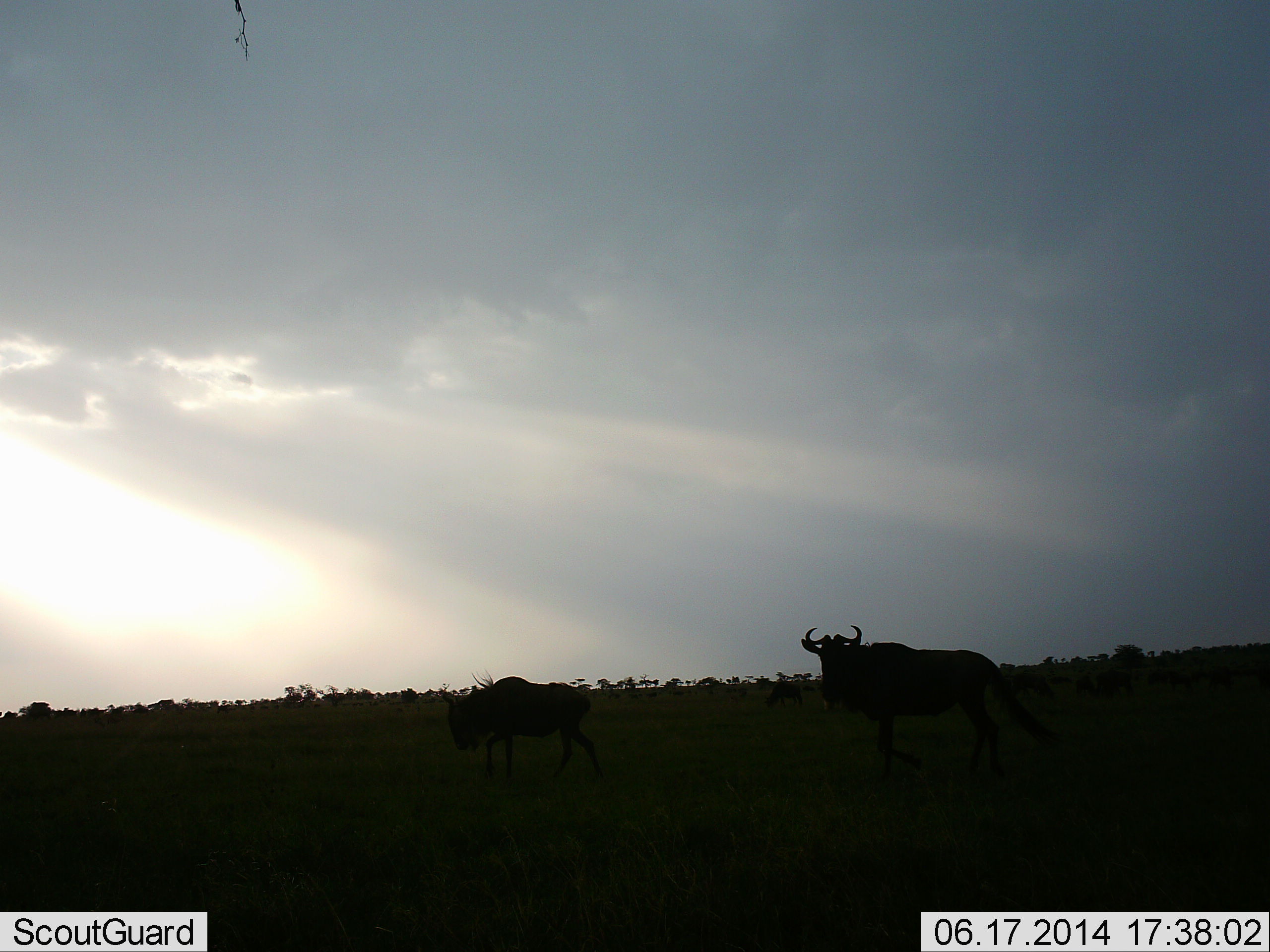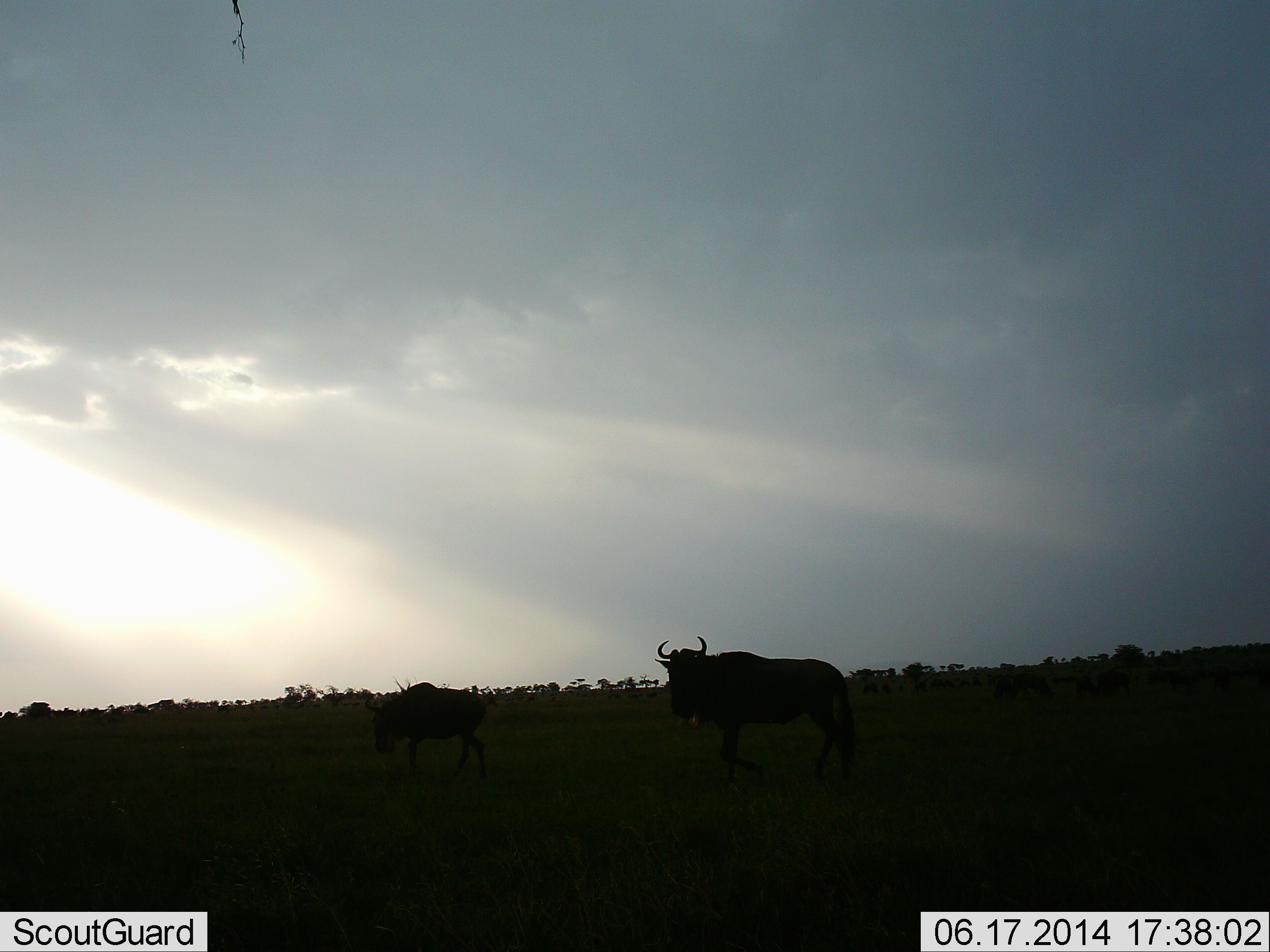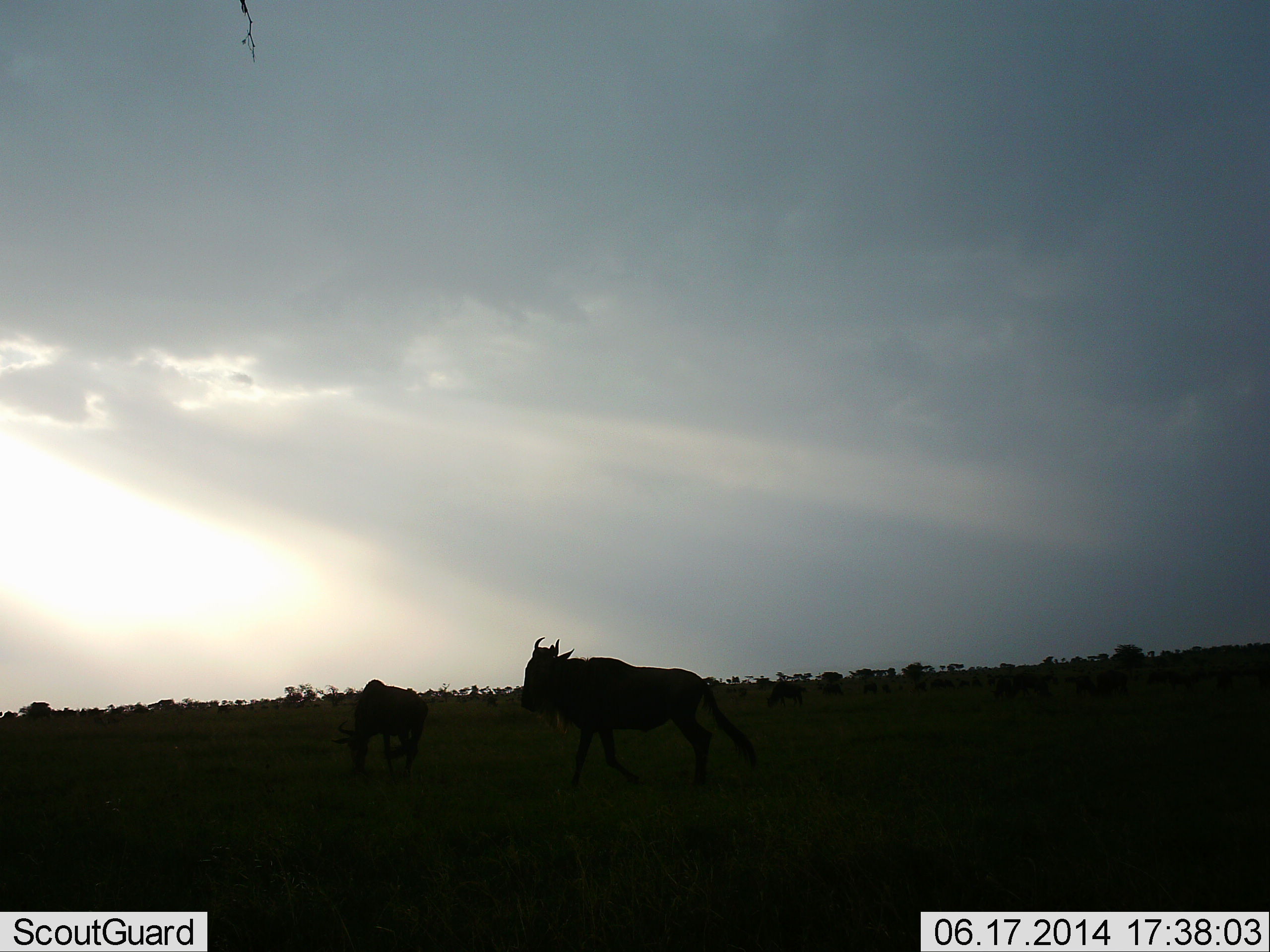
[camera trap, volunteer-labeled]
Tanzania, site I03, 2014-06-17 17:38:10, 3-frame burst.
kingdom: Animalia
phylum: Chordata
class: Mammalia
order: Artiodactyla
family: Bovidae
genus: Connochaetes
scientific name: Connochaetes taurinus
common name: blue wildebeest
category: wildebeest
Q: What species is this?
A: Wildebeest (blue wildebeest) (Connochaetes taurinus).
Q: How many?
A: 2.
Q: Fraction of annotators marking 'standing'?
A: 20%.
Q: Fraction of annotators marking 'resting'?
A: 0%.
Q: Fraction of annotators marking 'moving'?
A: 90%.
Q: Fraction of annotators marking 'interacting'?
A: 0%.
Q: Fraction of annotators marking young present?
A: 10%.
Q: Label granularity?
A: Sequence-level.